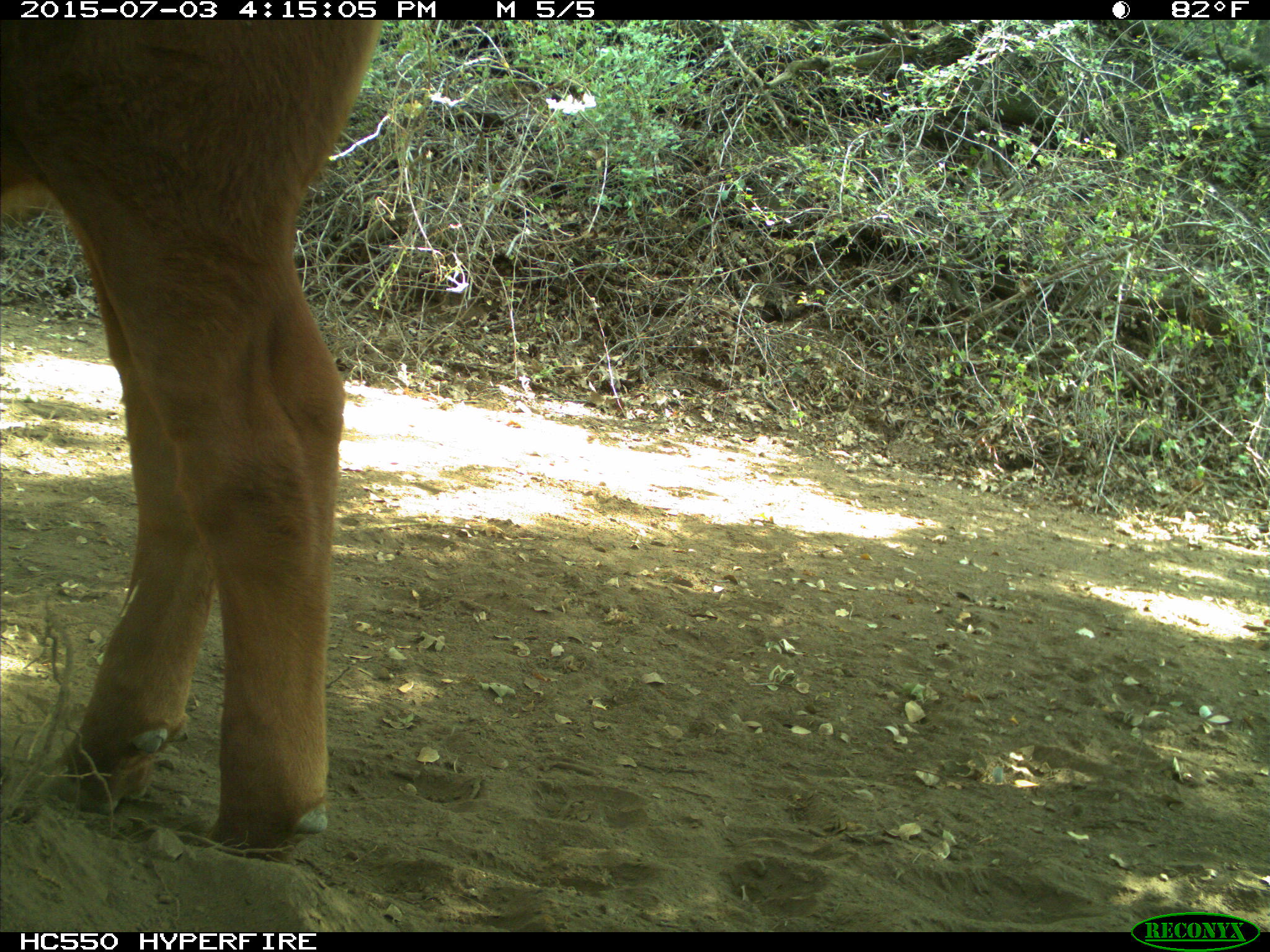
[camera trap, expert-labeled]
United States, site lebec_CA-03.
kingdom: Animalia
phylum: Chordata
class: Mammalia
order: Artiodactyla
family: Bovidae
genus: Bos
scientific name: Bos taurus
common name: domestic cow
Bos taurus (domestic cow).